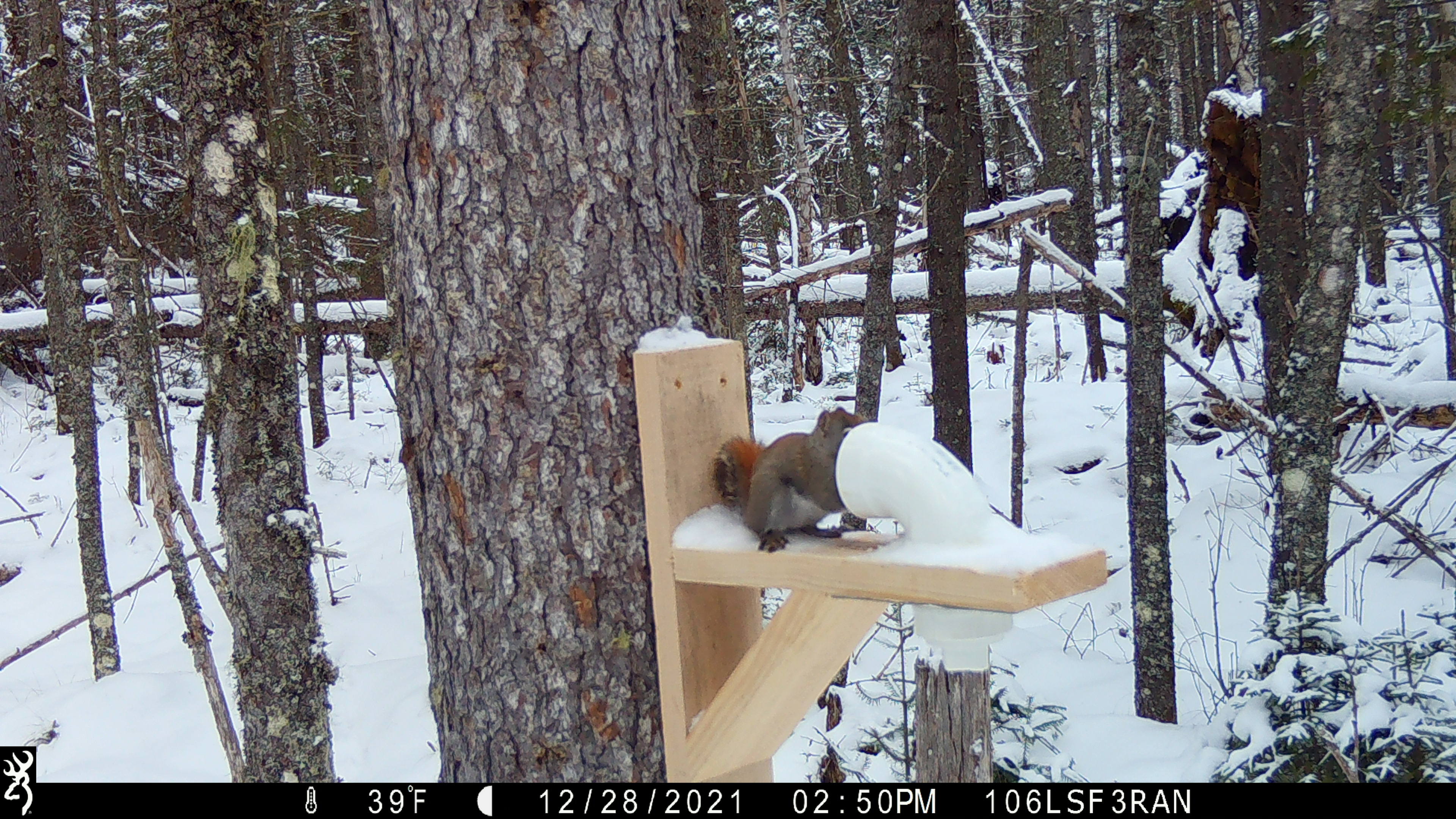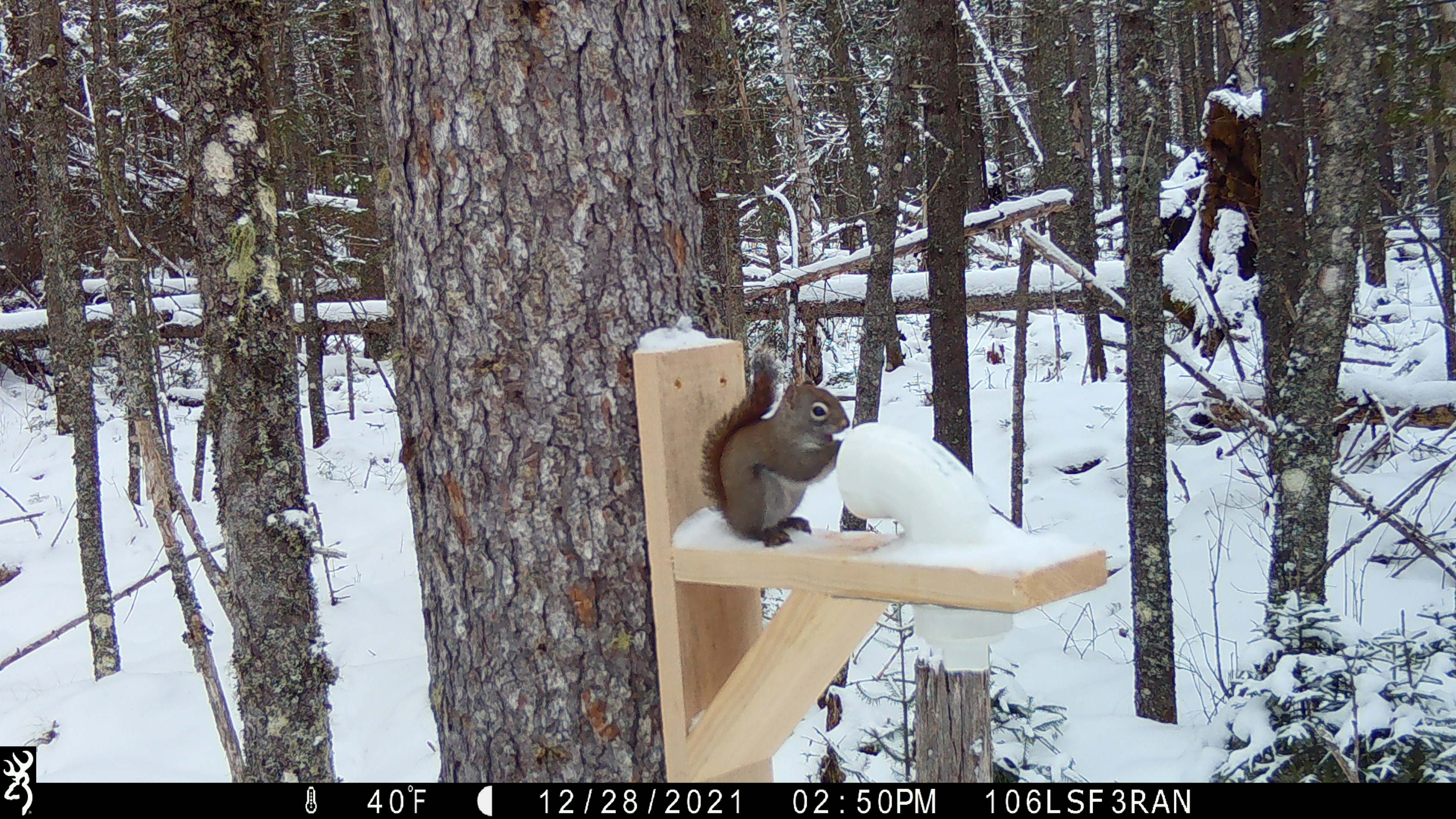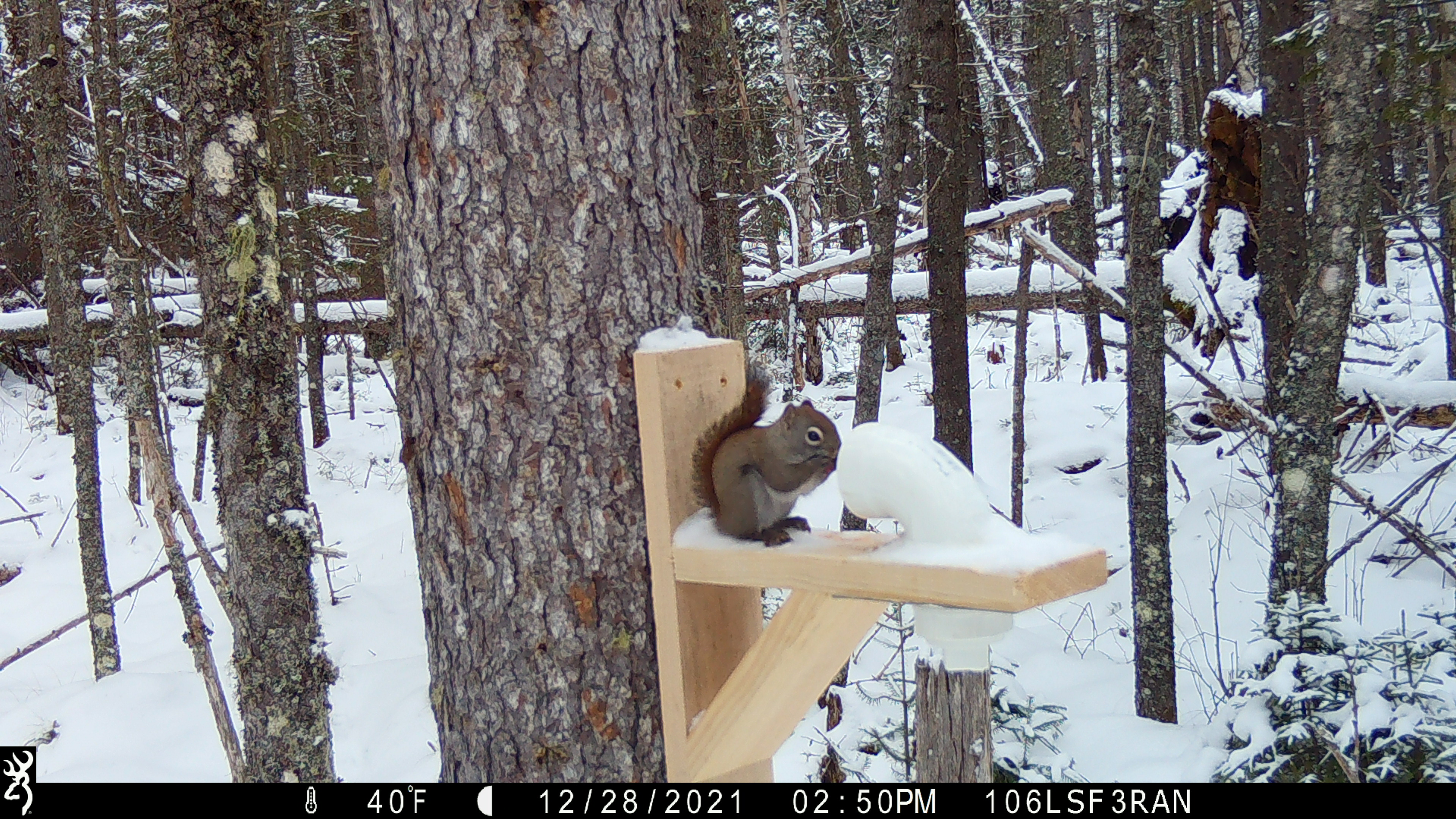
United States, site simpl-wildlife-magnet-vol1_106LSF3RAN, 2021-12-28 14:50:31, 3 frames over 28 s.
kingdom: Animalia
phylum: Chordata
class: Mammalia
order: Rodentia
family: Sciuridae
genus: Tamiasciurus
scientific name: Tamiasciurus hudsonicus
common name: red squirrel